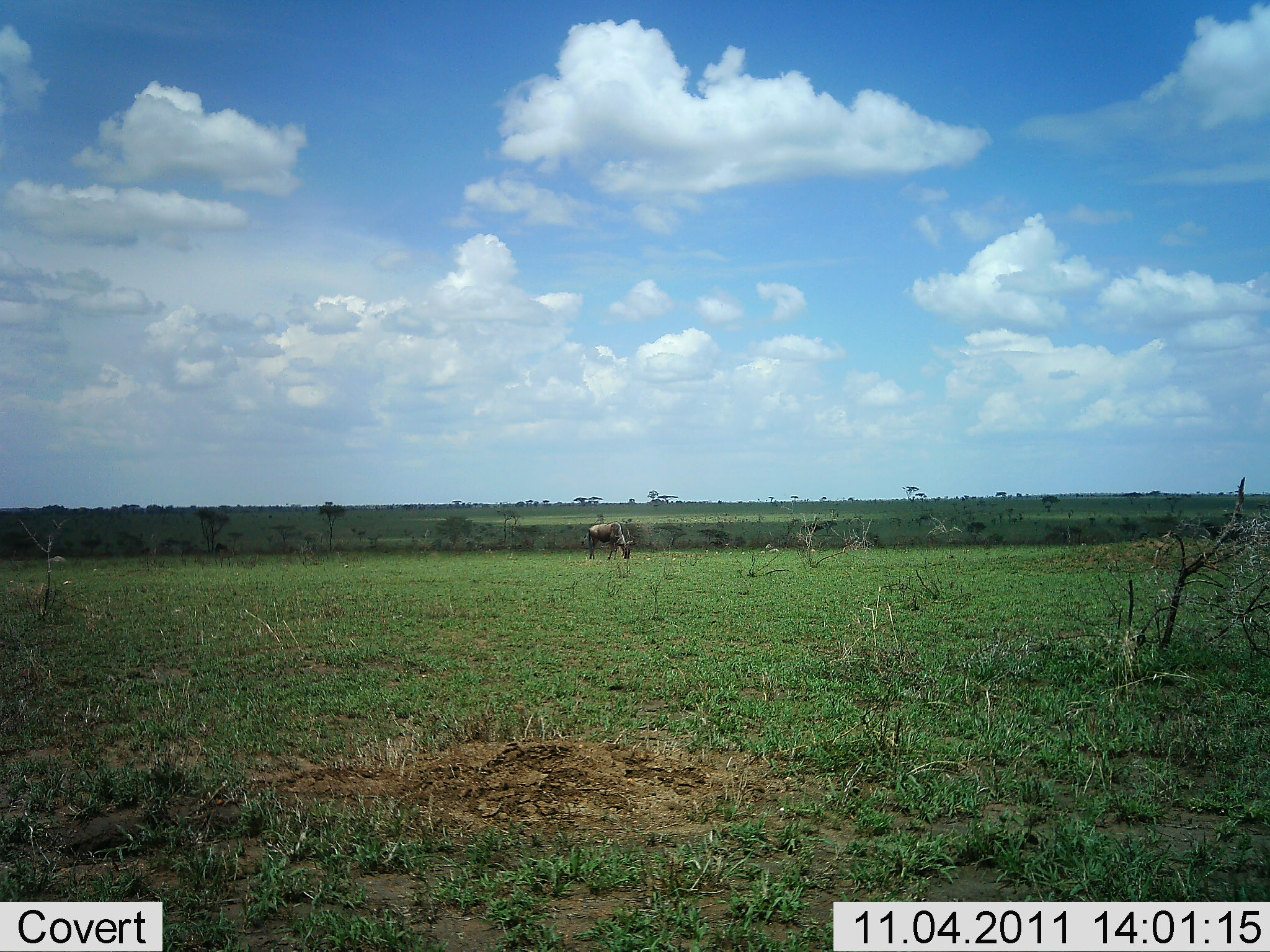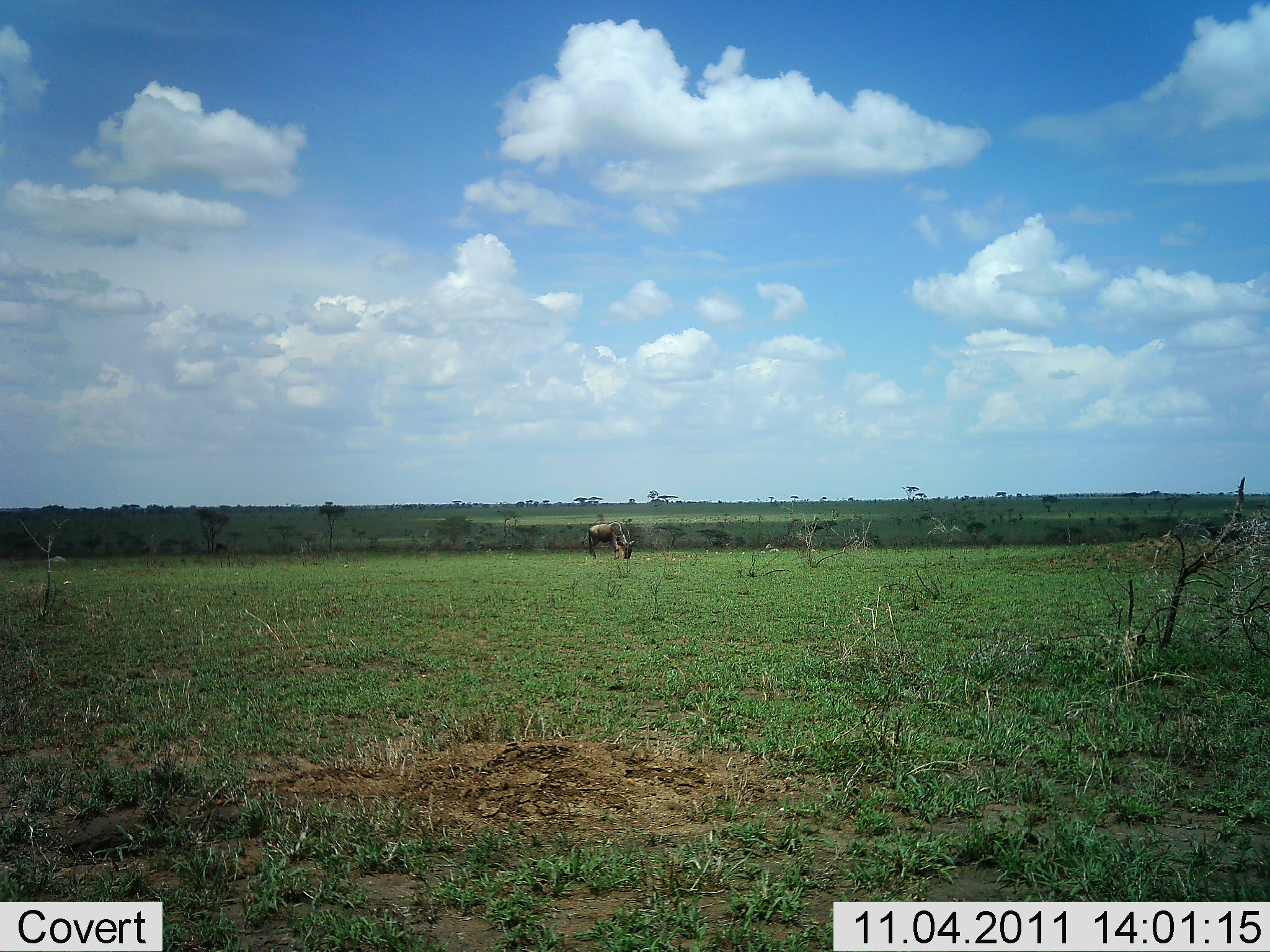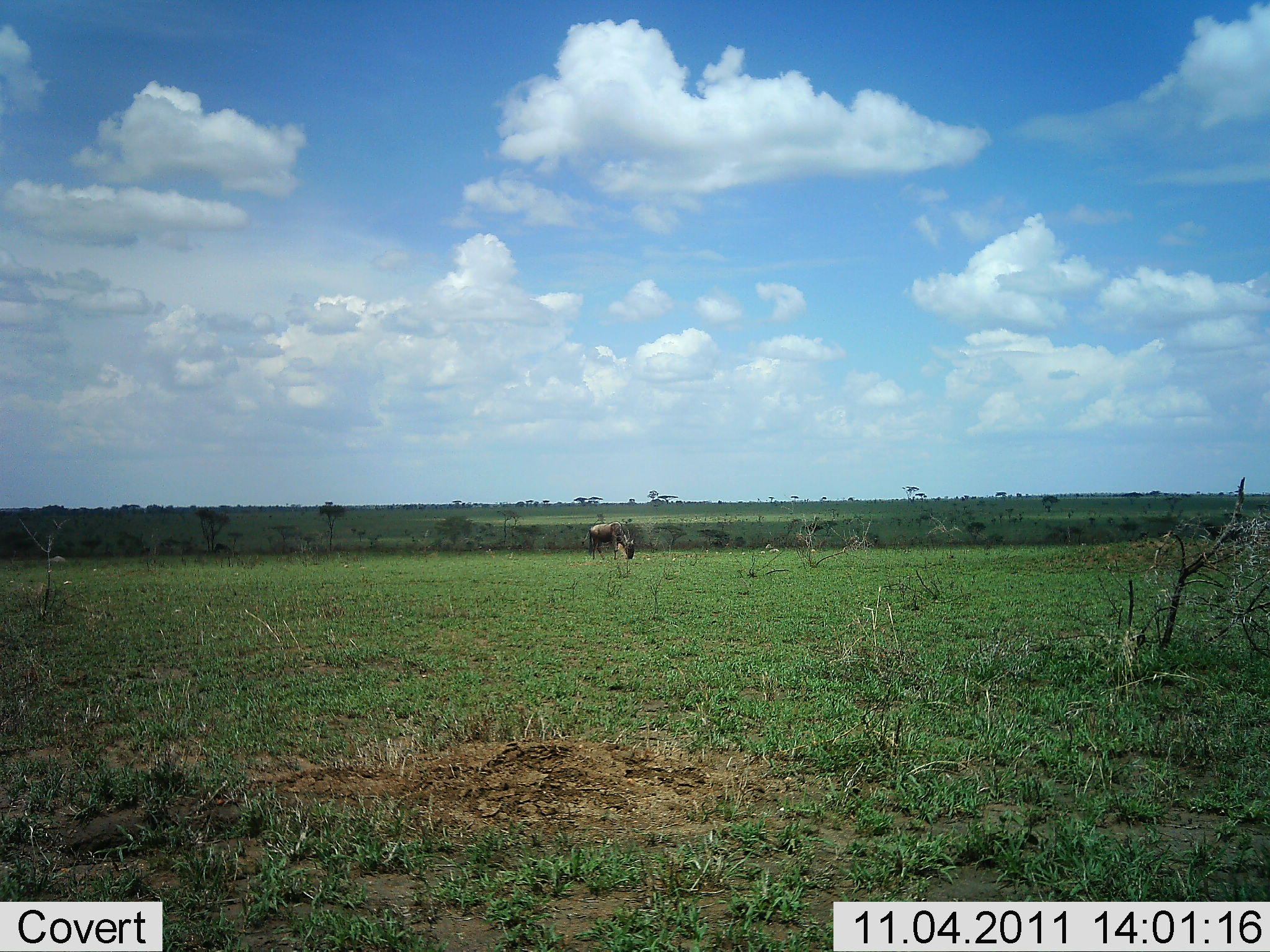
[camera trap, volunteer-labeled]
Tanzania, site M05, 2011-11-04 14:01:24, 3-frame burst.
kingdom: Animalia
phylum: Chordata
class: Mammalia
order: Artiodactyla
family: Bovidae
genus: Connochaetes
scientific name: Connochaetes taurinus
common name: blue wildebeest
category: wildebeest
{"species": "wildebeest (blue wildebeest) (Connochaetes taurinus)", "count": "1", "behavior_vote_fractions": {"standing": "8%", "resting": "0%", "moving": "0%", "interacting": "0%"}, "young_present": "0%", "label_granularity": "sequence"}